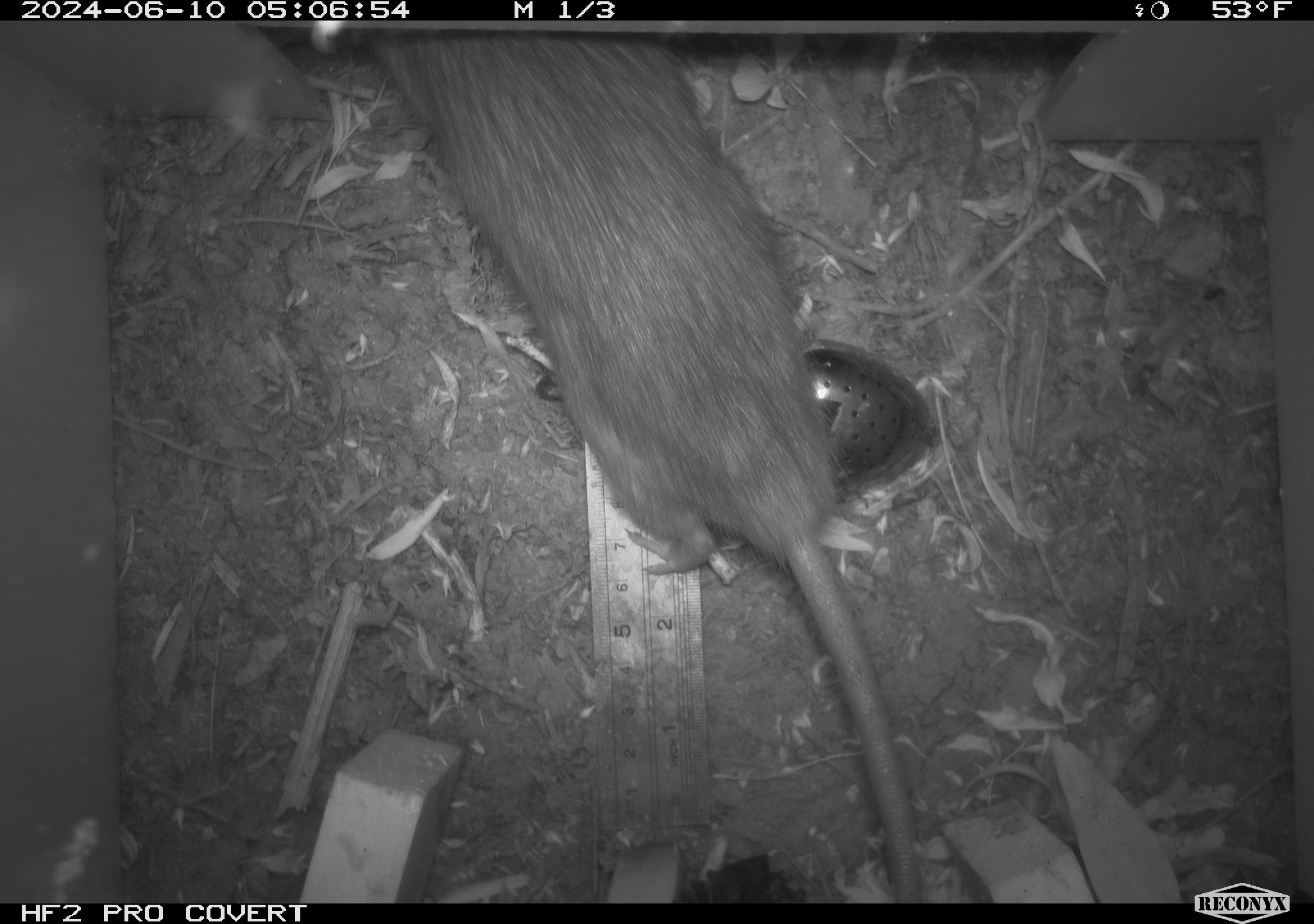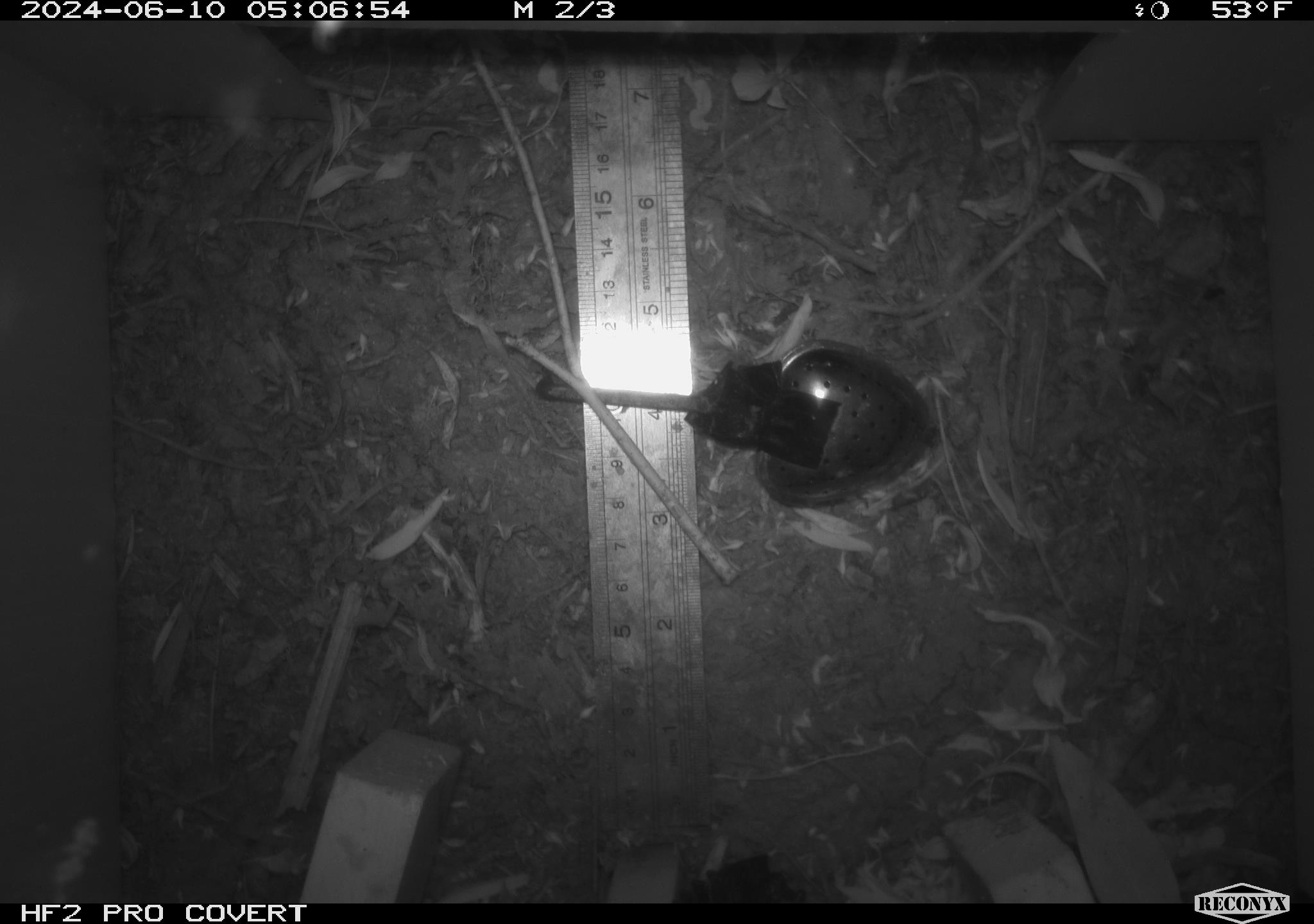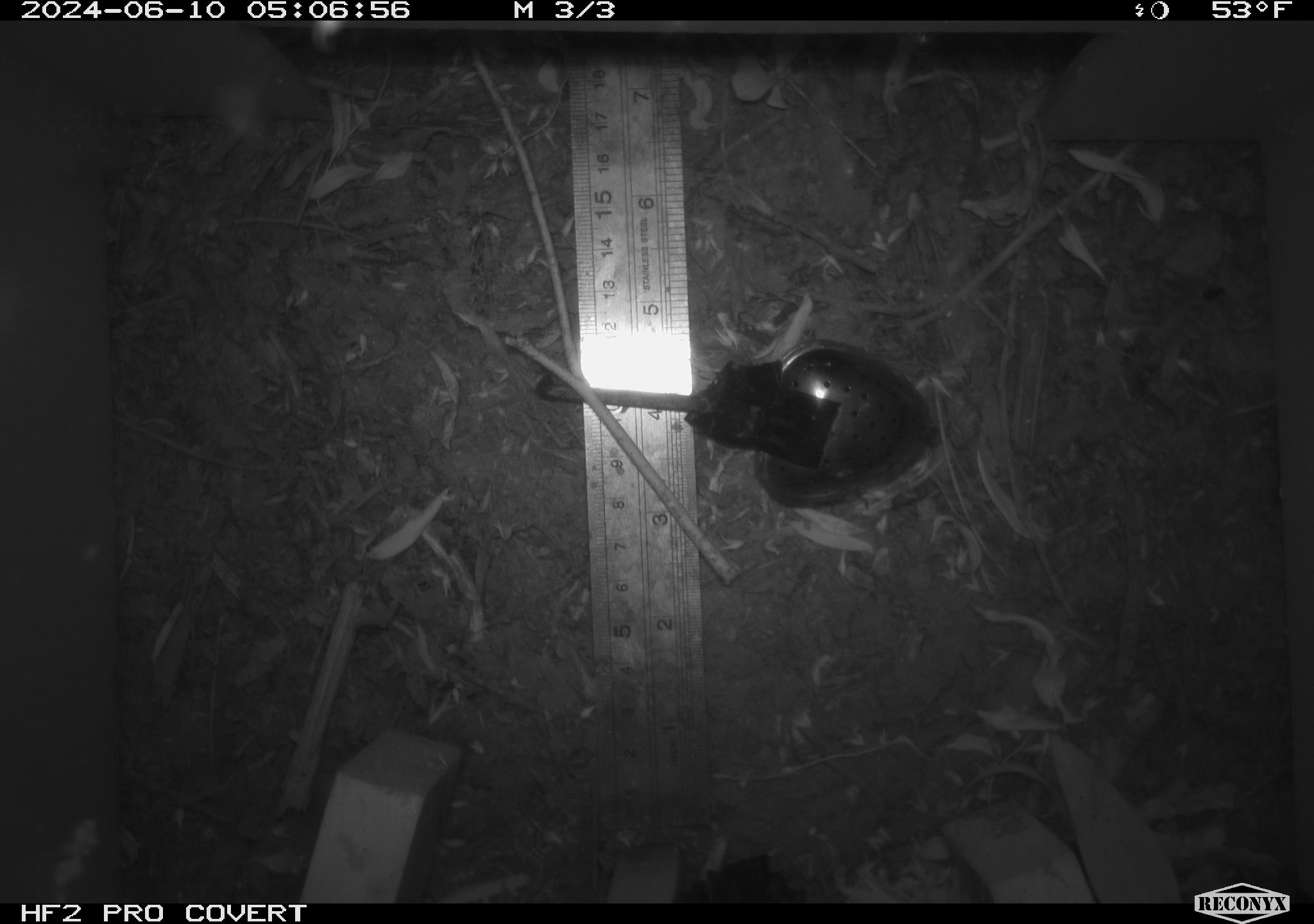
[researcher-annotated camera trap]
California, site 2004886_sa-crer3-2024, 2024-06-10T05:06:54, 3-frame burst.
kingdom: Animalia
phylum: Chordata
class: Mammalia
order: Rodentia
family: Muridae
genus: Rattus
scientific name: Rattus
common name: rat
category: rattus species